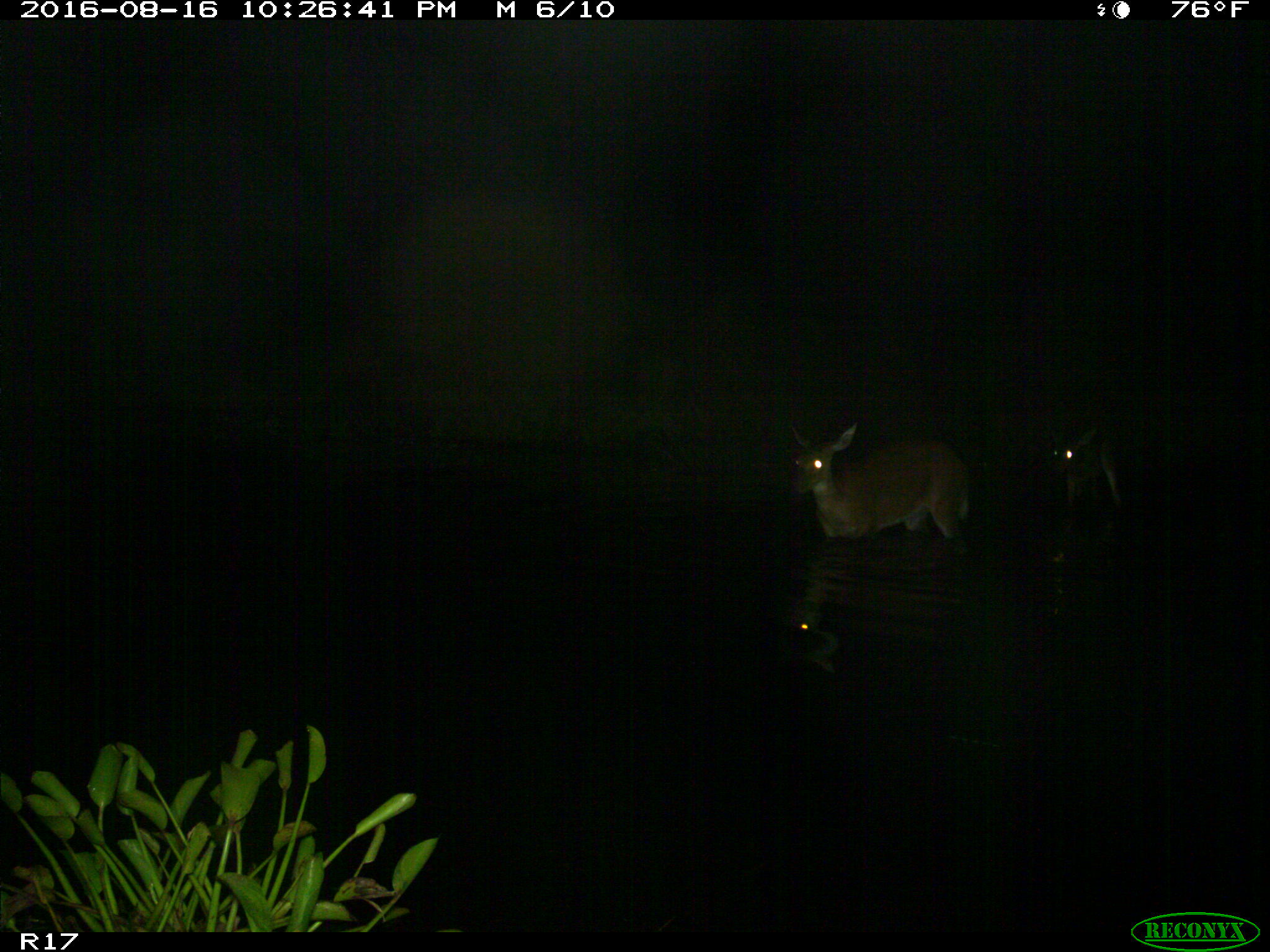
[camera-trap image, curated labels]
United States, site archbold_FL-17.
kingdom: Animalia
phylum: Chordata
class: Mammalia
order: Artiodactyla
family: Cervidae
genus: Odocoileus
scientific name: Odocoileus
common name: deer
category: unidentified deer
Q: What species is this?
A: Unidentified deer (deer) (Odocoileus).